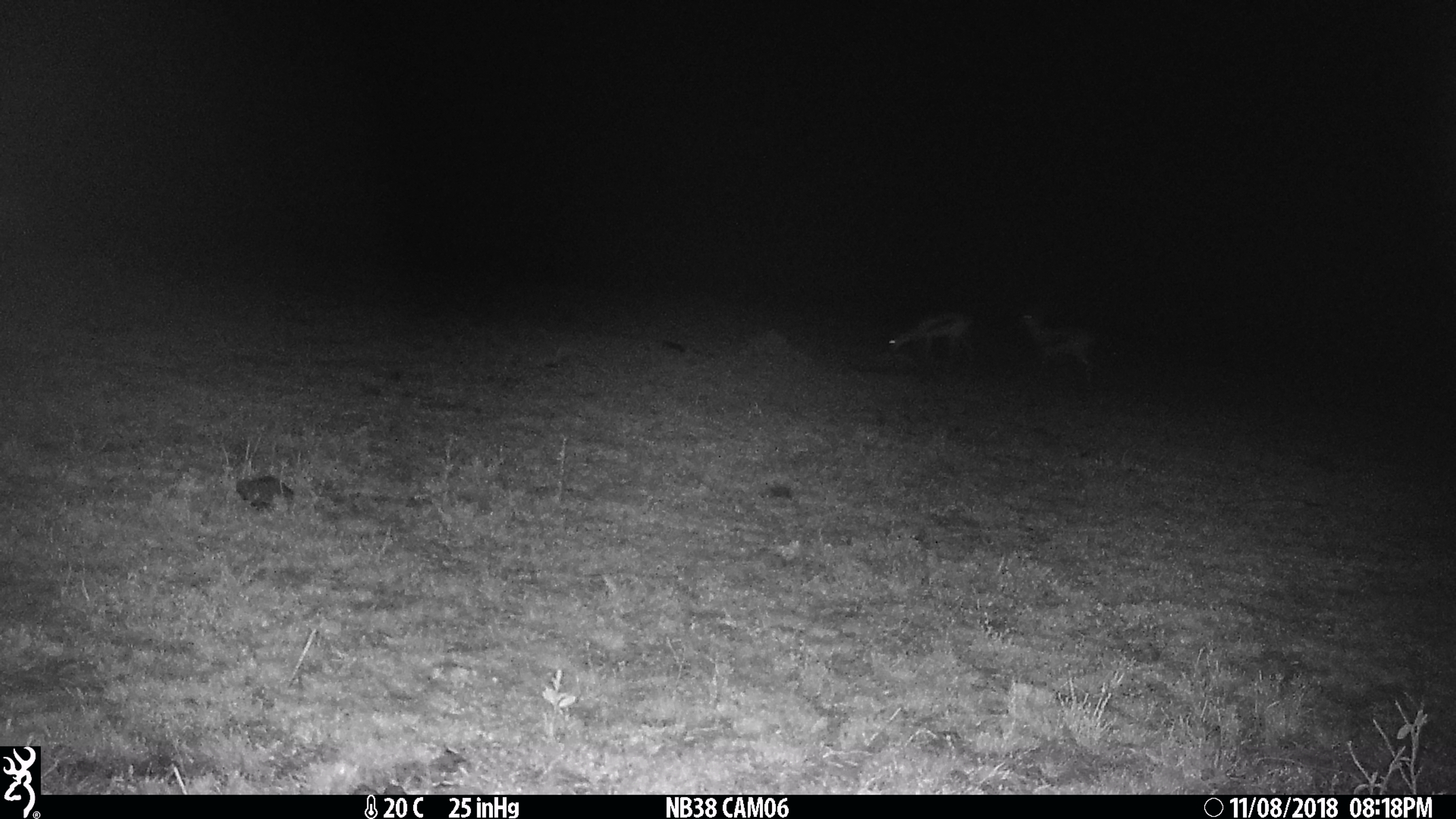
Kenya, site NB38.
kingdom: Animalia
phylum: Chordata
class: Mammalia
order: Artiodactyla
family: Bovidae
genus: Eudorcas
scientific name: Eudorcas thomsonii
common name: thomon's gazelle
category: gazelle thomsons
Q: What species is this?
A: Gazelle thomsons (thomon's gazelle) (Eudorcas thomsonii).